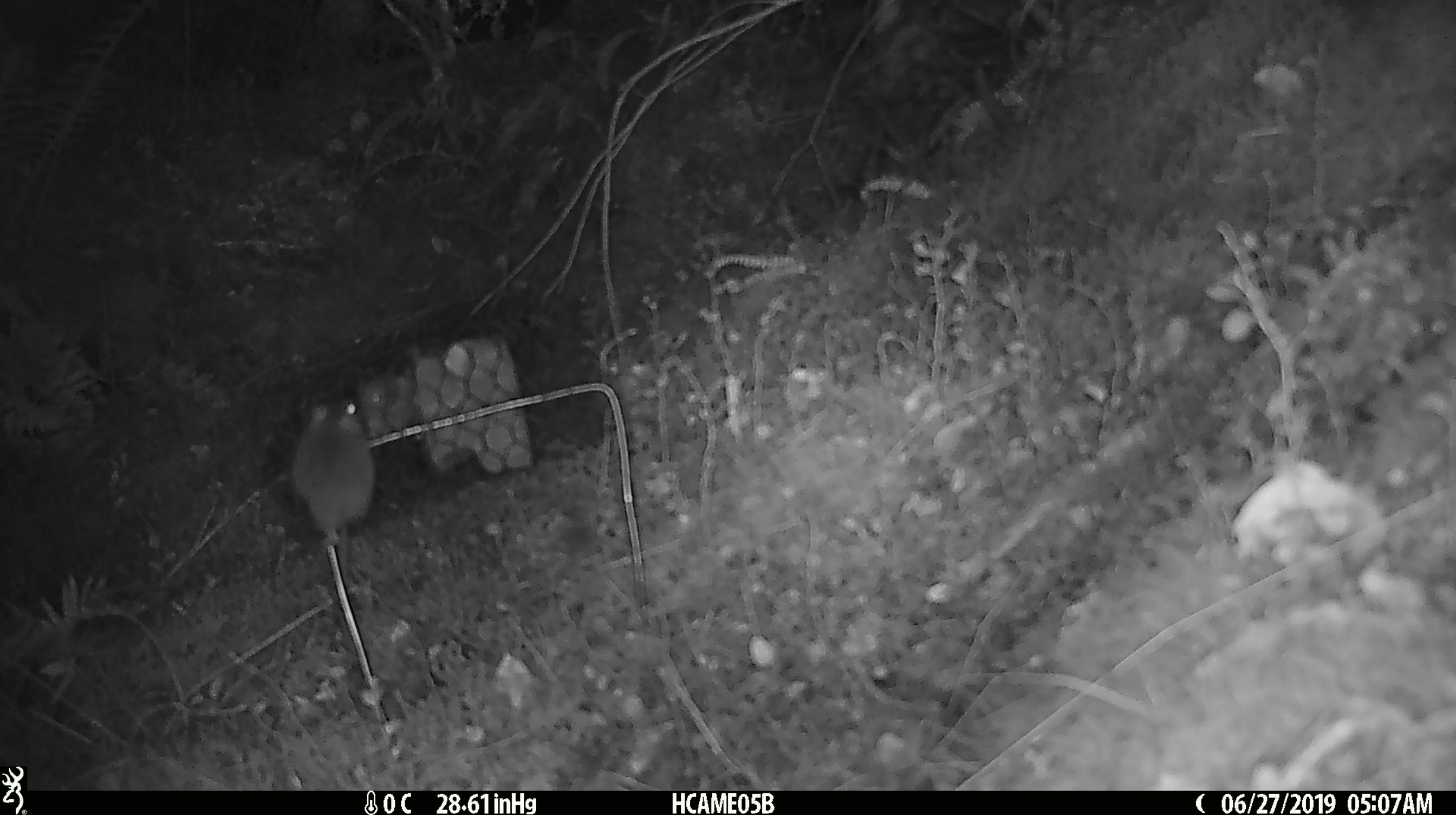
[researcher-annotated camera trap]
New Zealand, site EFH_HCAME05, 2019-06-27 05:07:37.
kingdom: Animalia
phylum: Chordata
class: Mammalia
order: Rodentia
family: Muridae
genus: Mus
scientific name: Mus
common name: mouse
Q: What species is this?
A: Mouse (Mus).